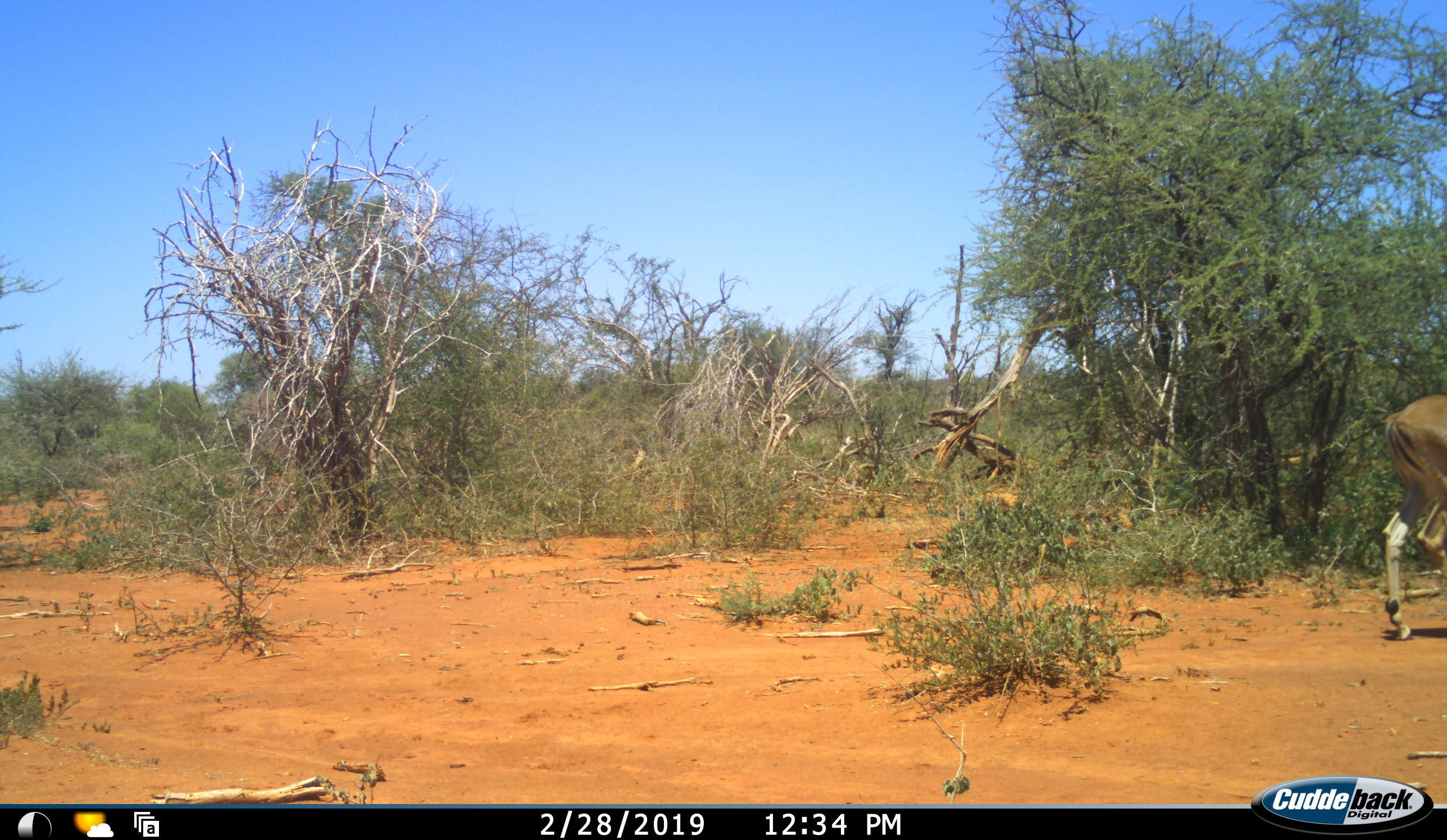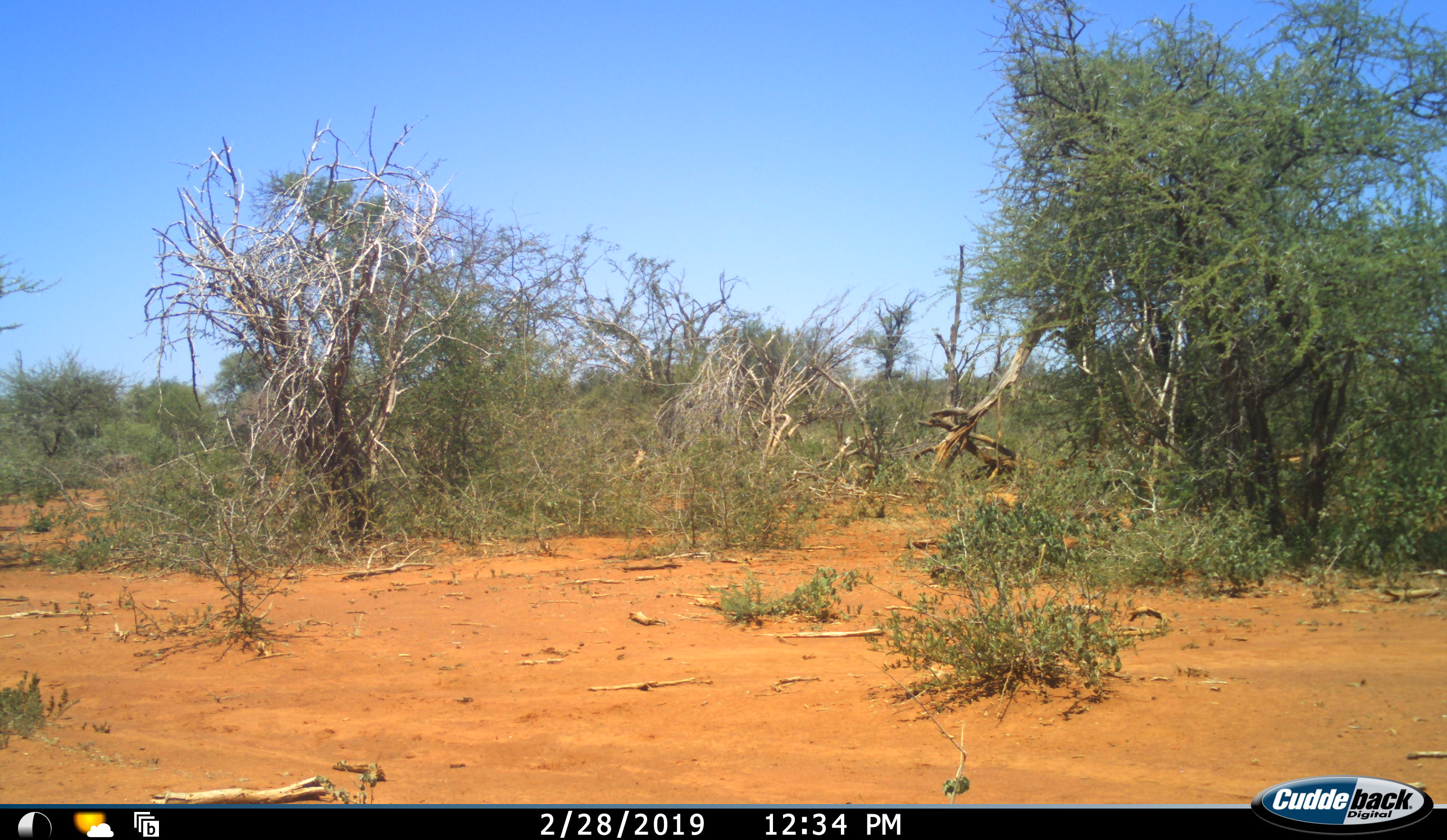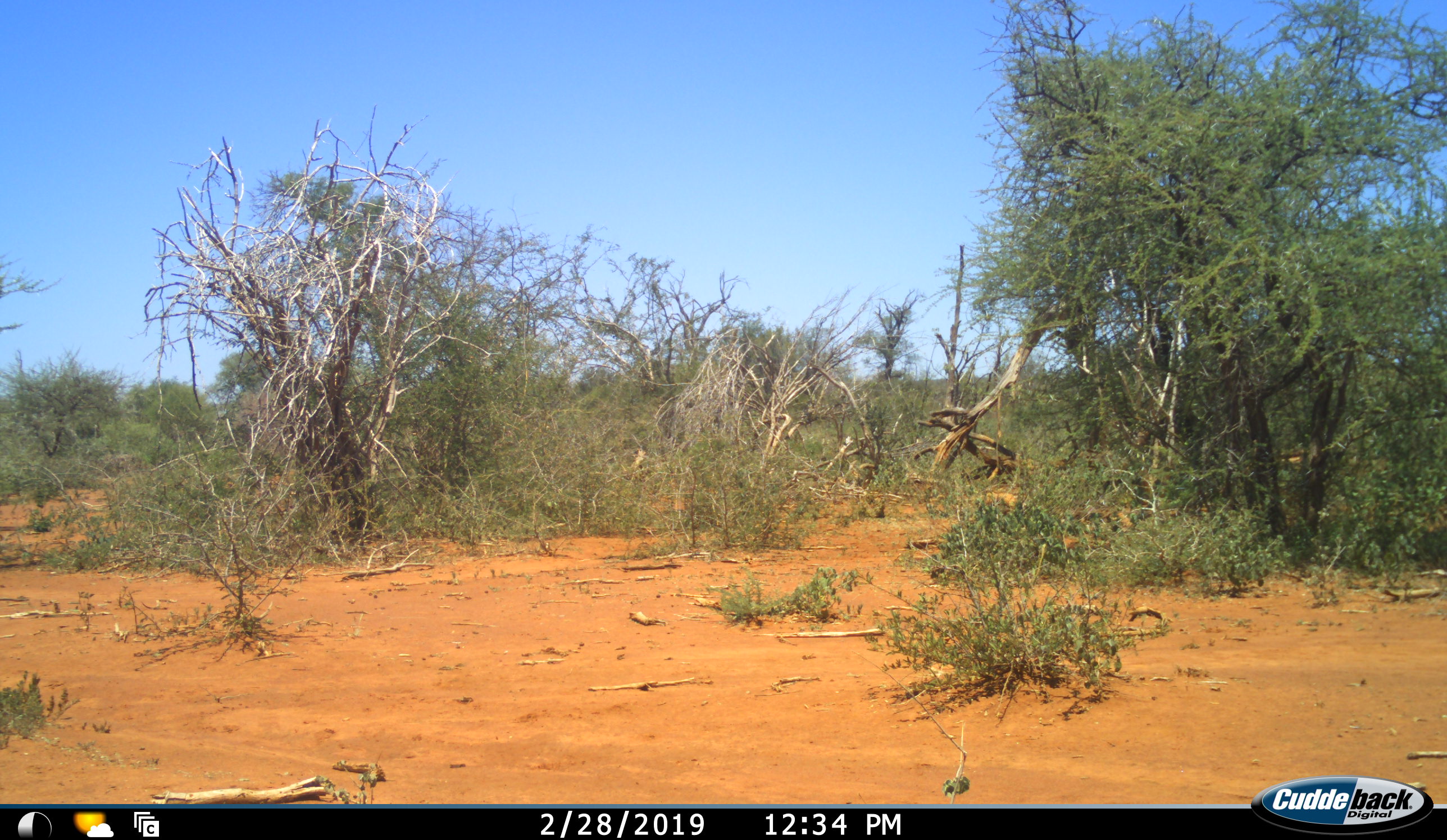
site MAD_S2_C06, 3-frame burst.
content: unidentified animal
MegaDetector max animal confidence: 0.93